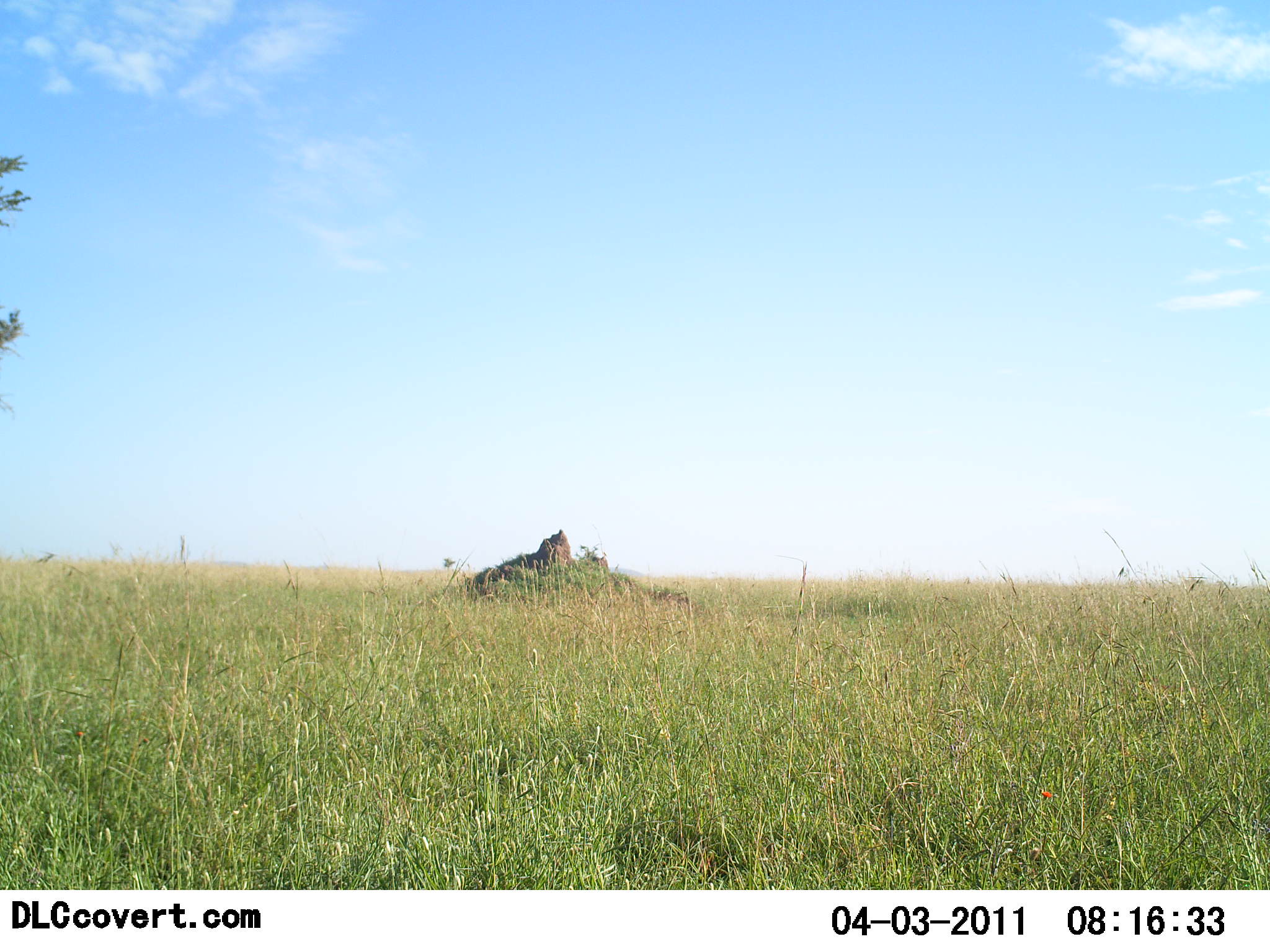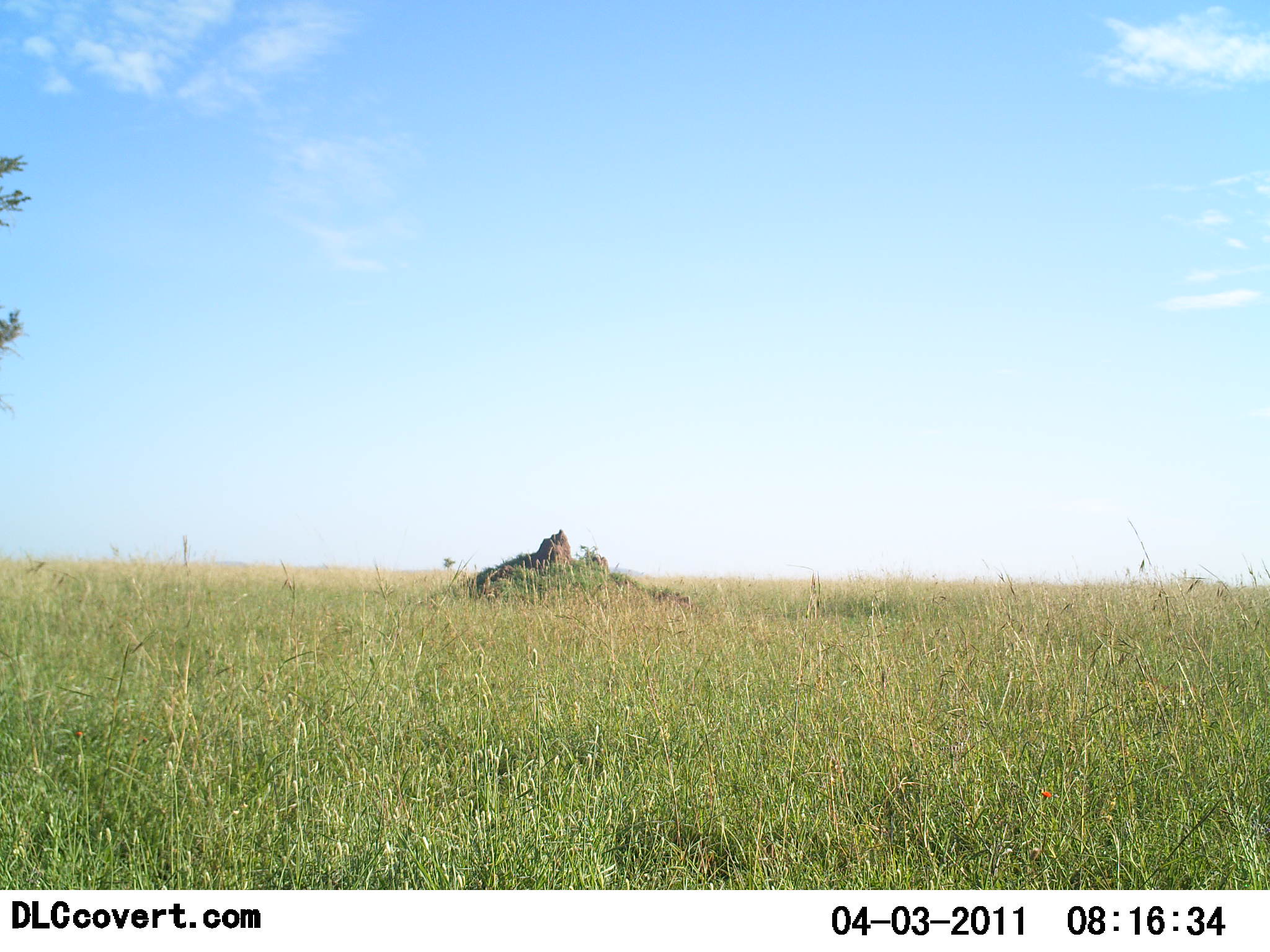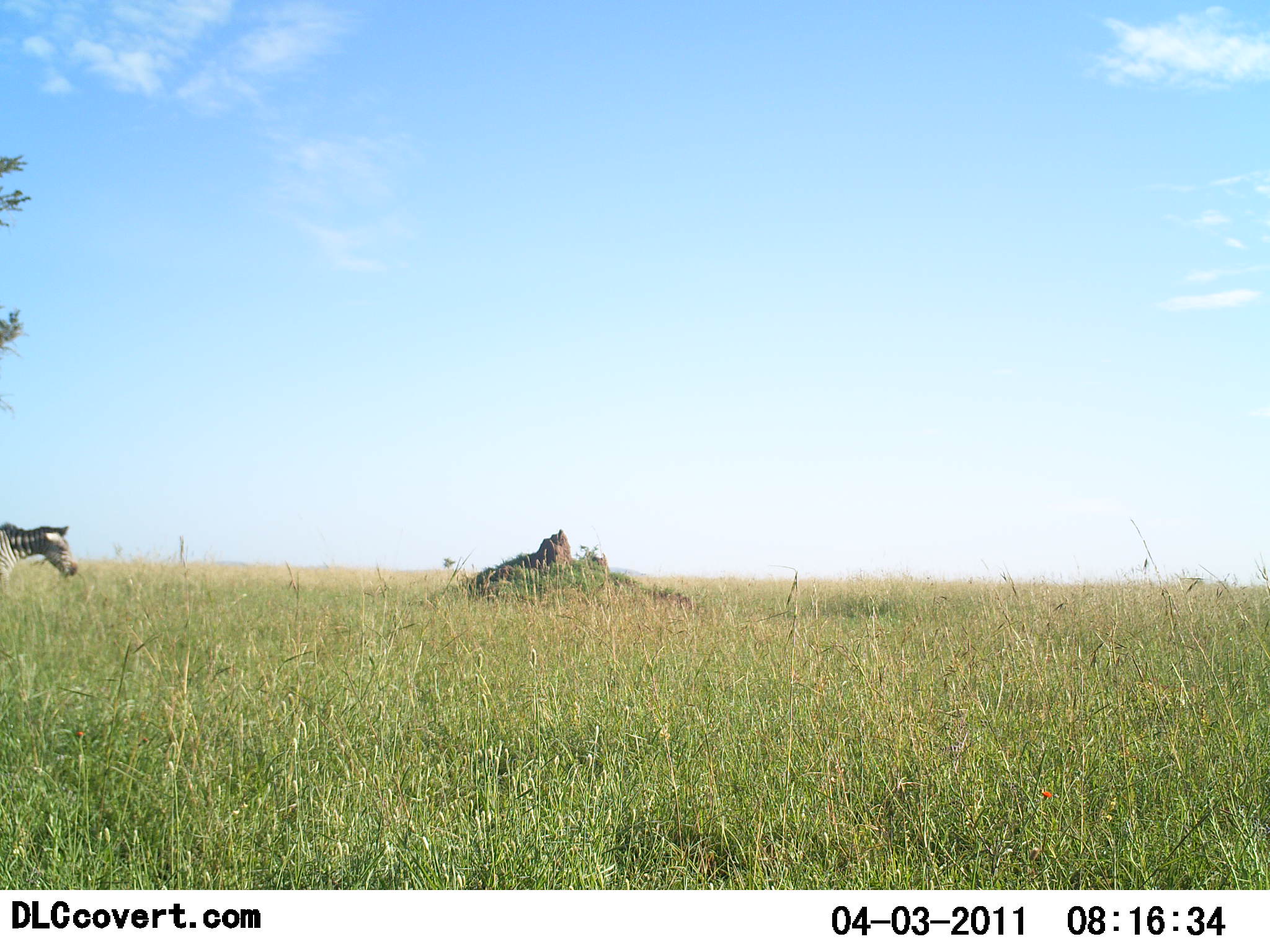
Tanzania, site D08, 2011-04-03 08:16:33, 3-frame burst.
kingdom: Animalia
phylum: Chordata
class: Mammalia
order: Perissodactyla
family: Equidae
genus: Equus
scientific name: Equus quagga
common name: plains zebra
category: zebra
Zebra (plains zebra) (Equus quagga), count 1. Behavior (volunteer vote fractions): standing 0%, resting 0%, moving 100%, interacting 0%. Young present (vote fraction): 0%. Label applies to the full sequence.